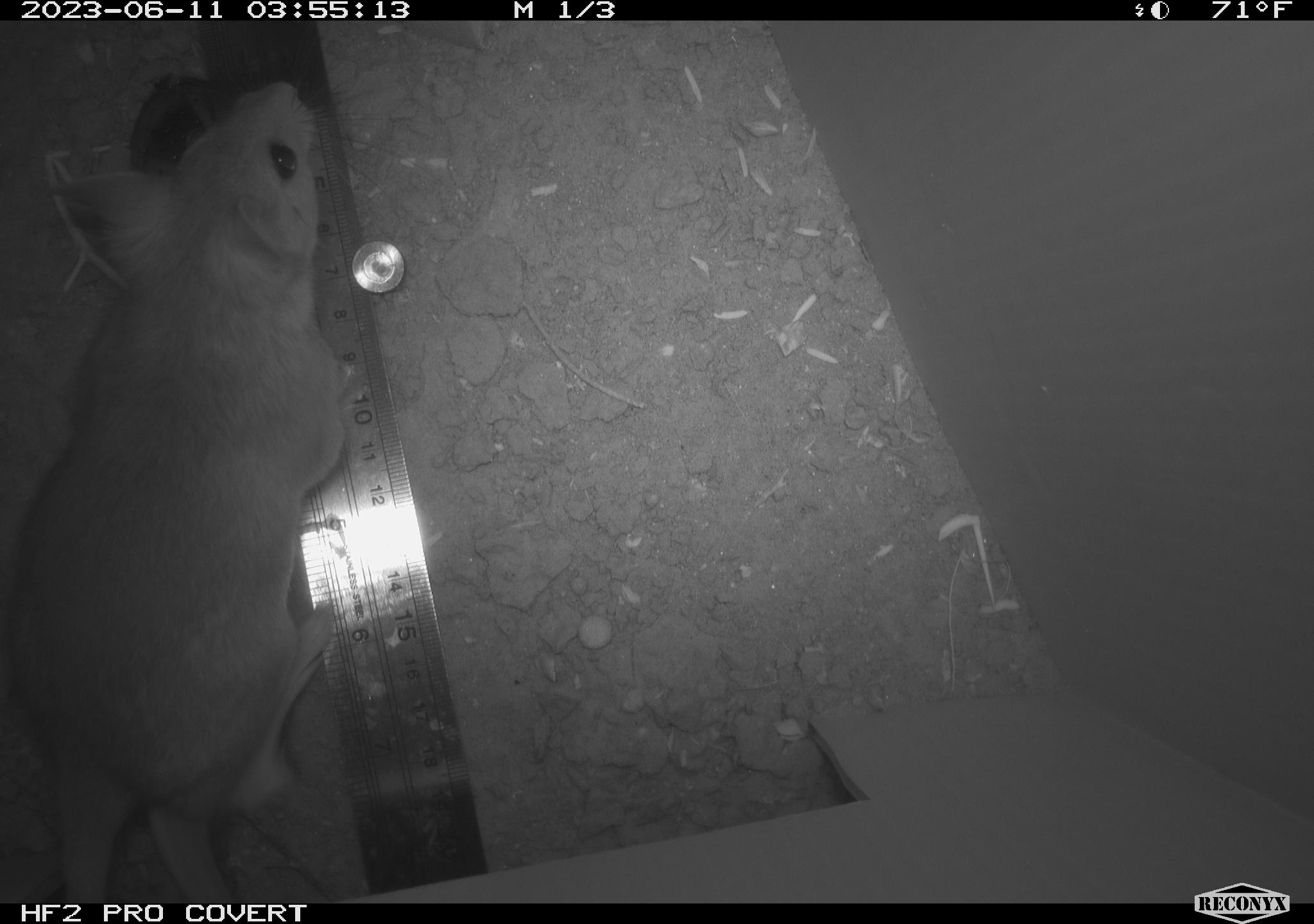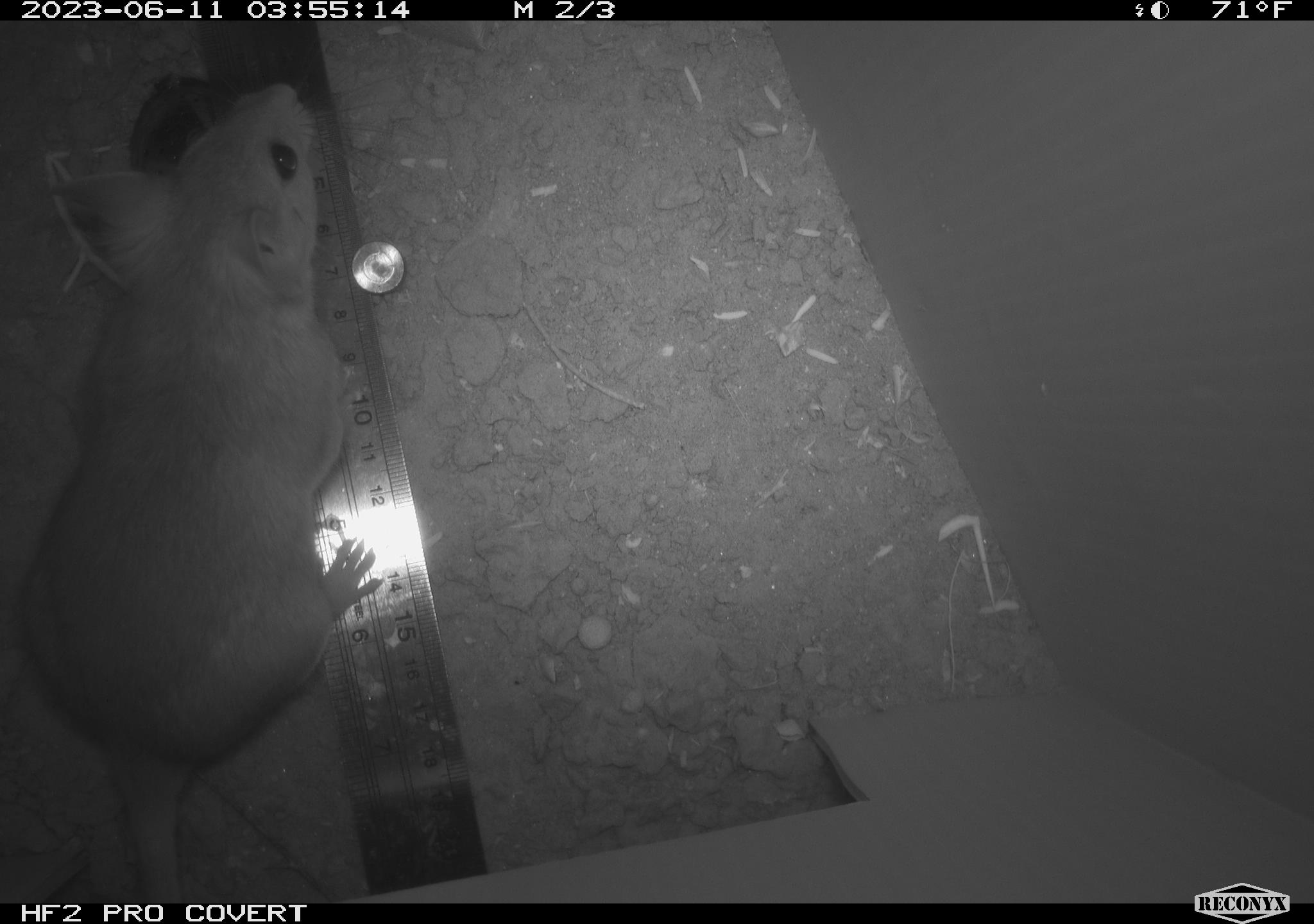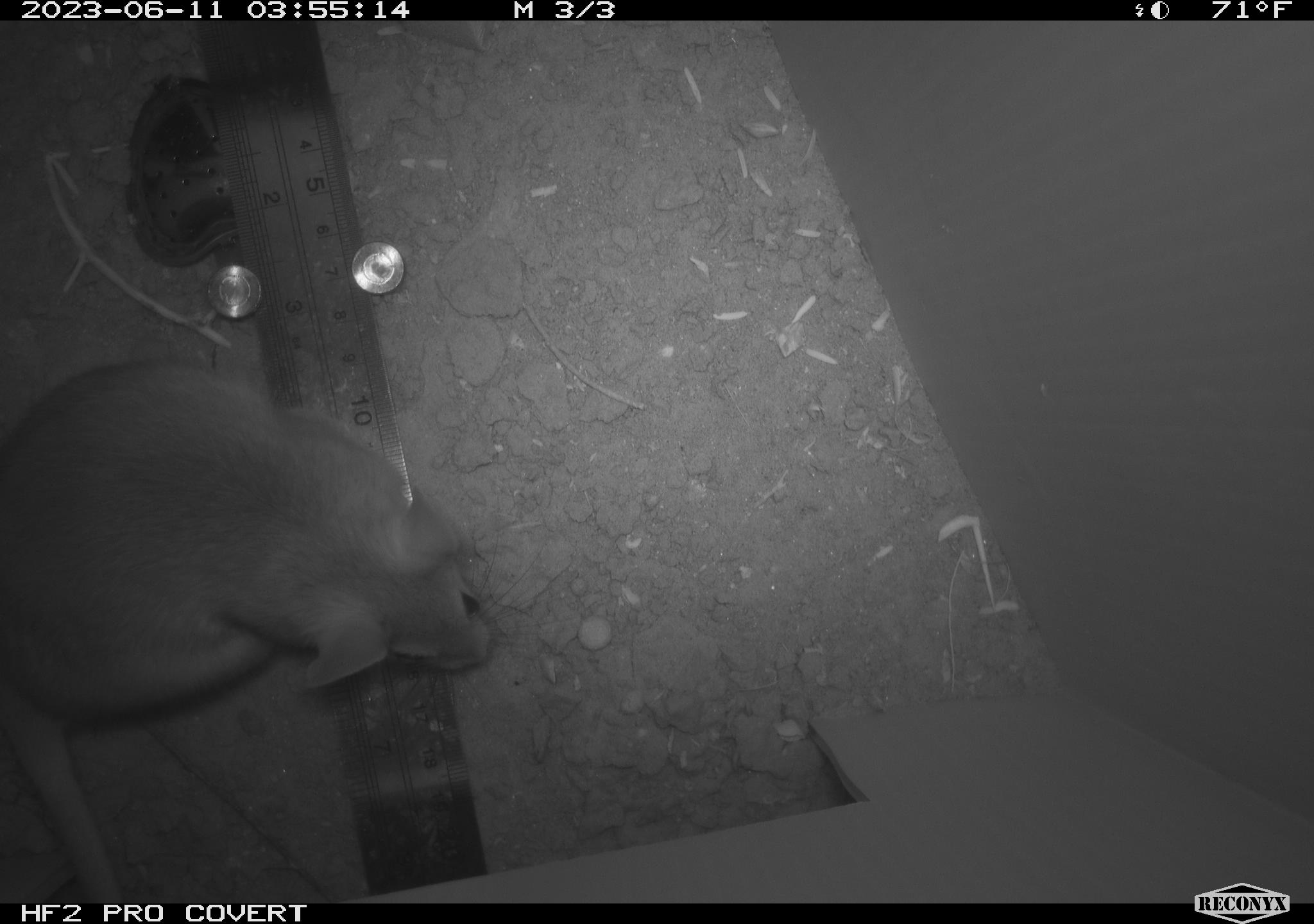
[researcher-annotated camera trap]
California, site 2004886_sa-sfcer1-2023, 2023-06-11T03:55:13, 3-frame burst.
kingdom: Animalia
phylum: Chordata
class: Mammalia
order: Rodentia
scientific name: Rodentia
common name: mouse species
Mouse species (Rodentia).